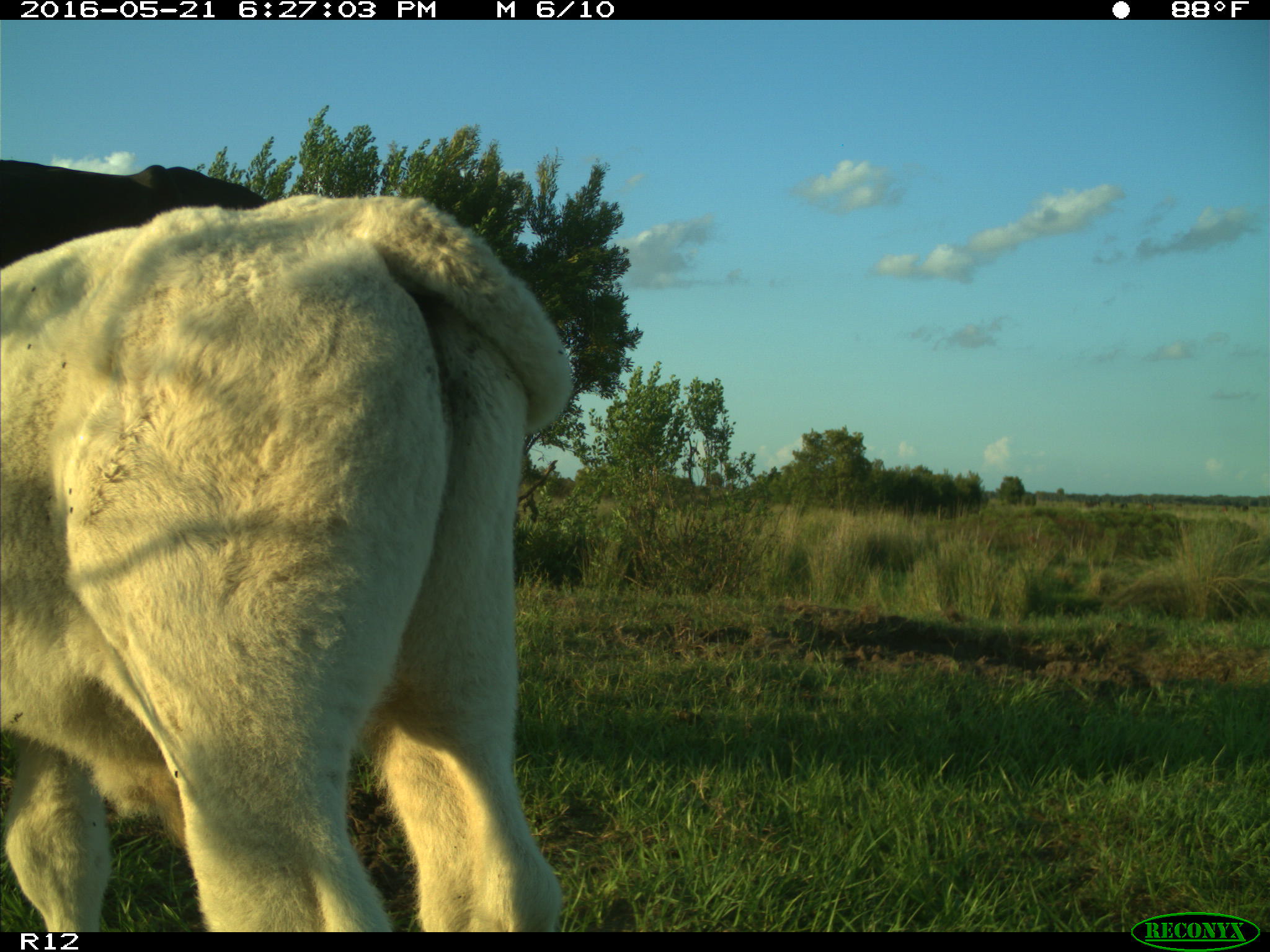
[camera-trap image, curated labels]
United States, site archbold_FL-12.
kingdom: Animalia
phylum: Chordata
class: Mammalia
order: Artiodactyla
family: Bovidae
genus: Bos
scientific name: Bos taurus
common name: domestic cow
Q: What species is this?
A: Bos taurus (domestic cow).